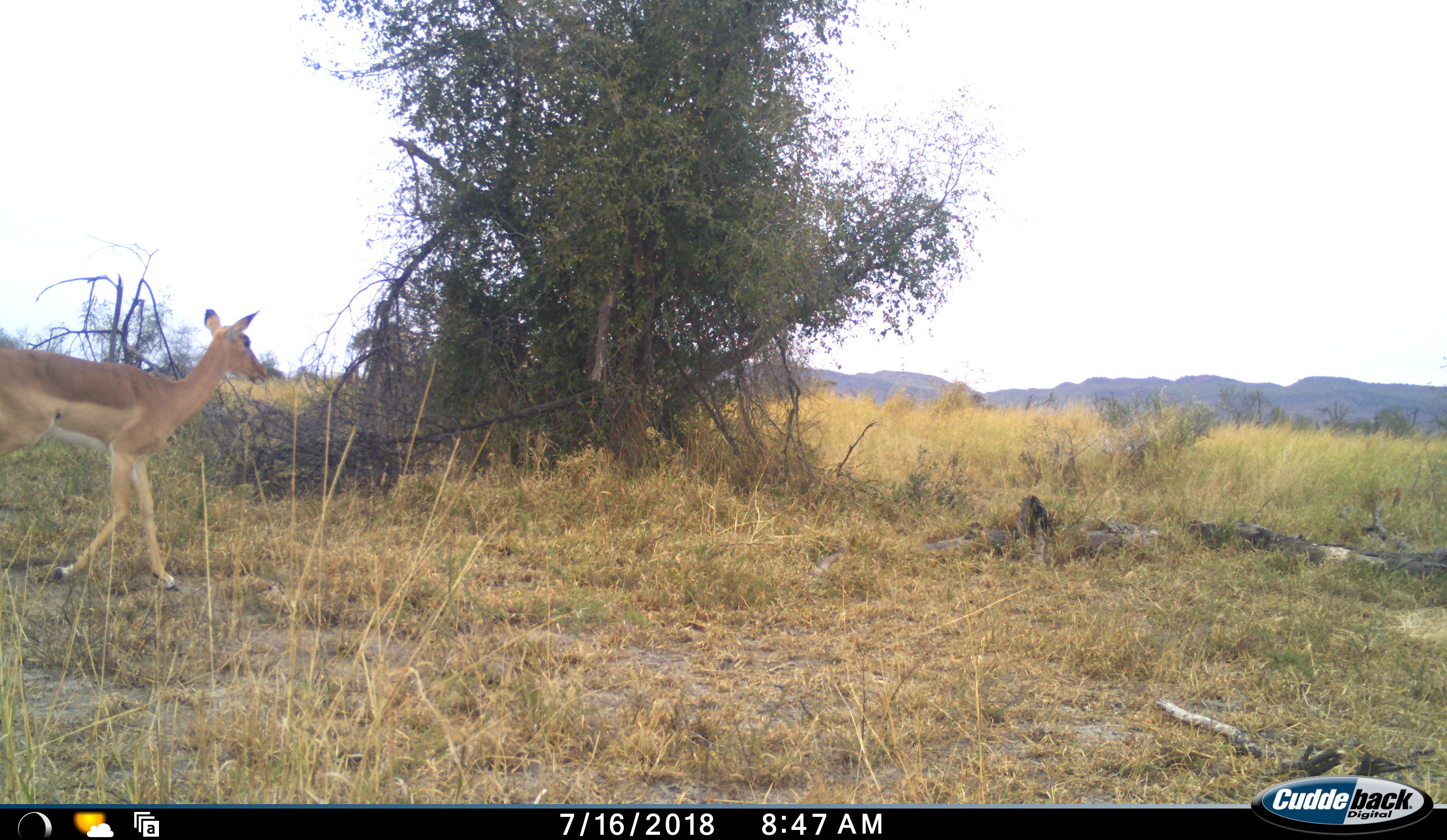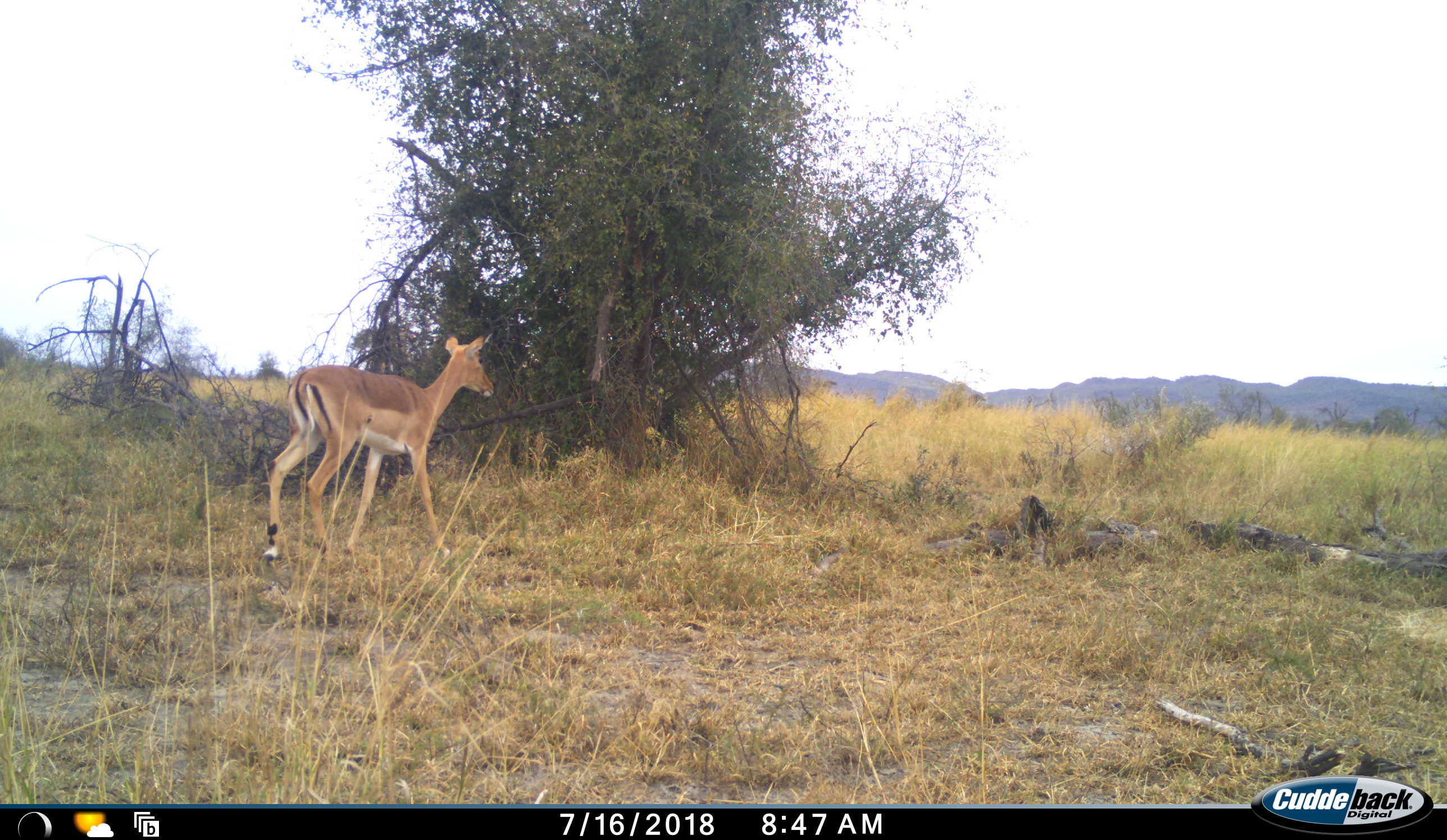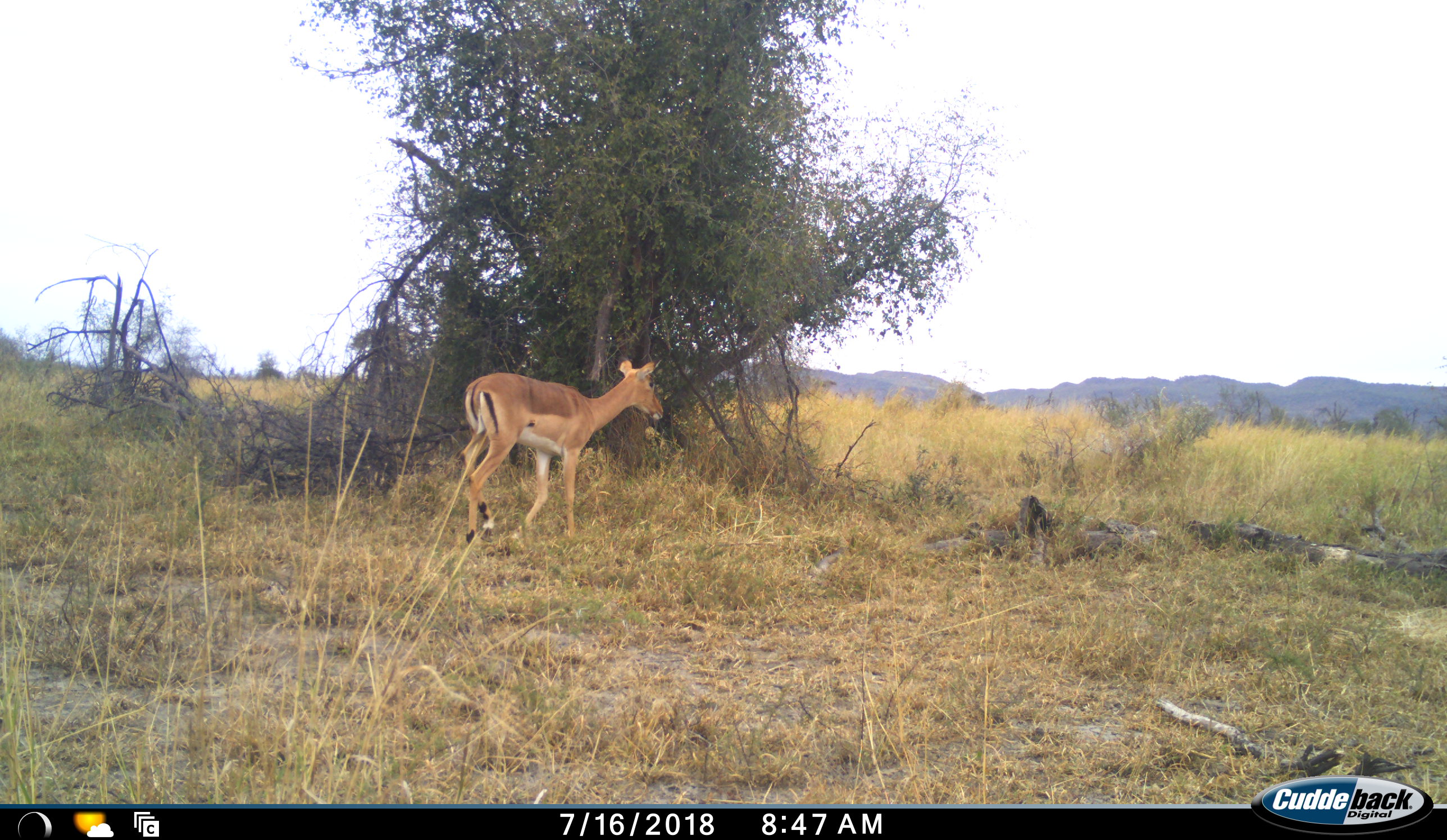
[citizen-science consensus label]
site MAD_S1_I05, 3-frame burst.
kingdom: Animalia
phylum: Chordata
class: Mammalia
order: Artiodactyla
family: Bovidae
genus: Aepyceros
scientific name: Aepyceros melampus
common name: impala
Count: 1.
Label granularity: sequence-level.